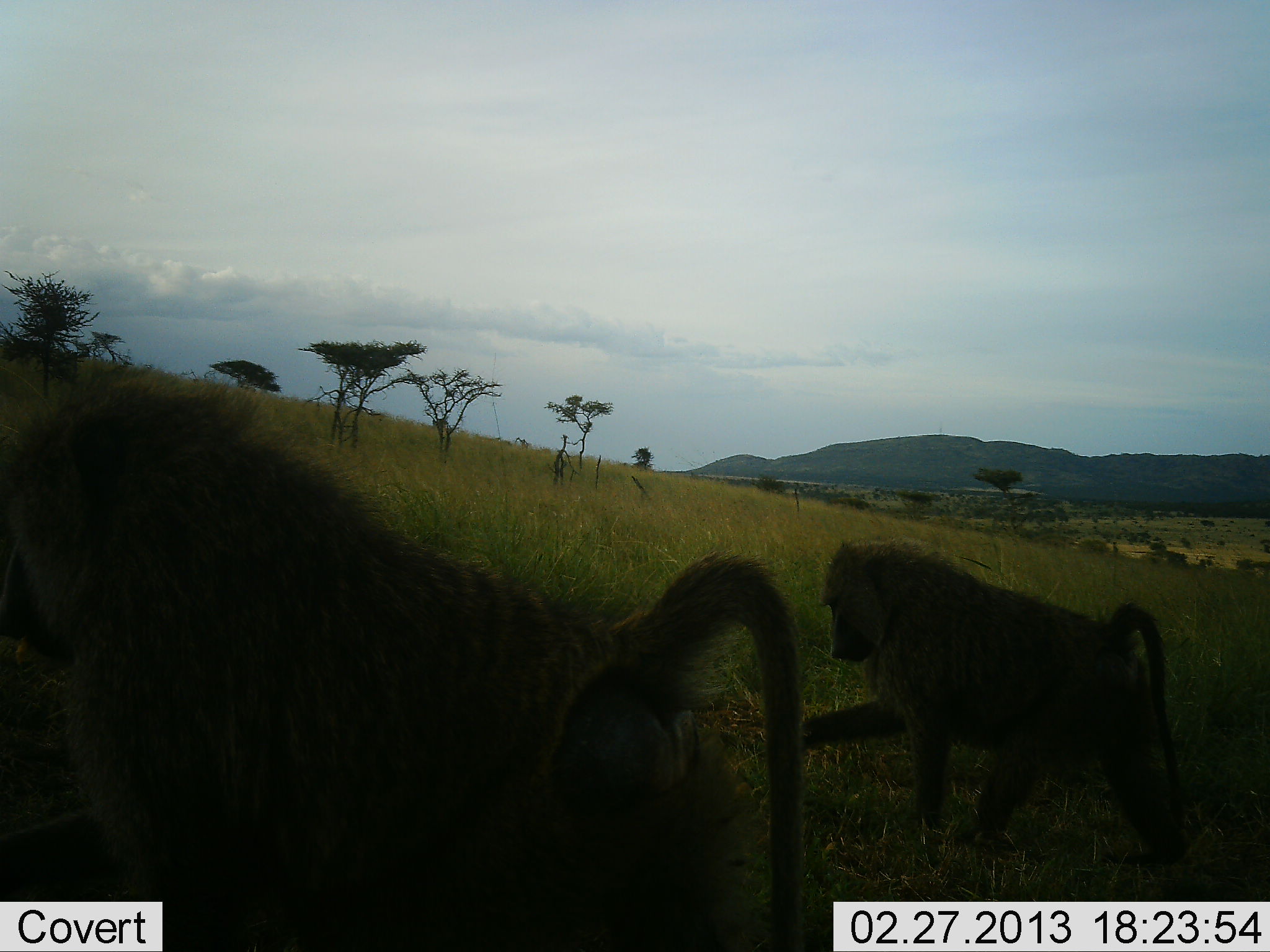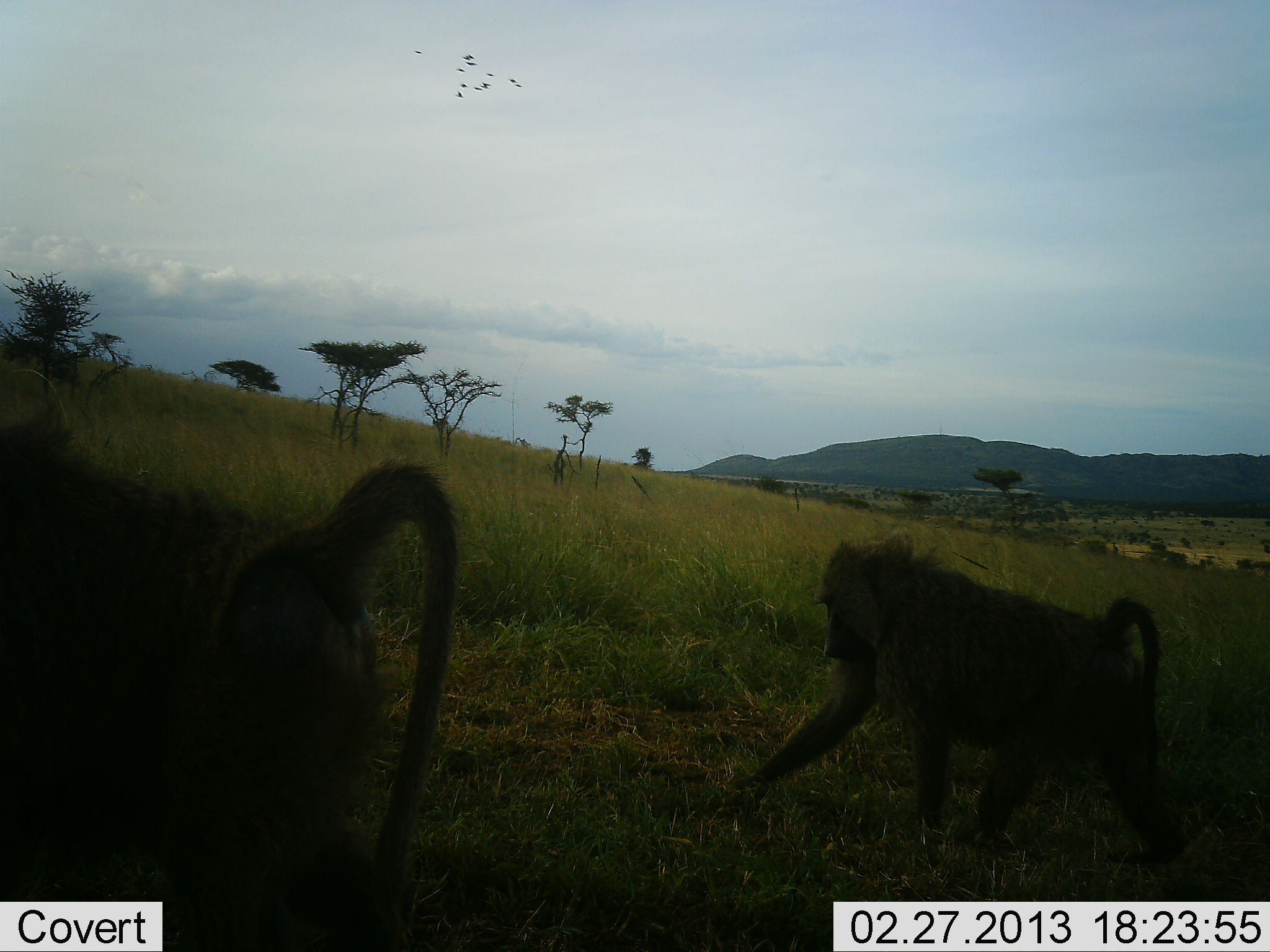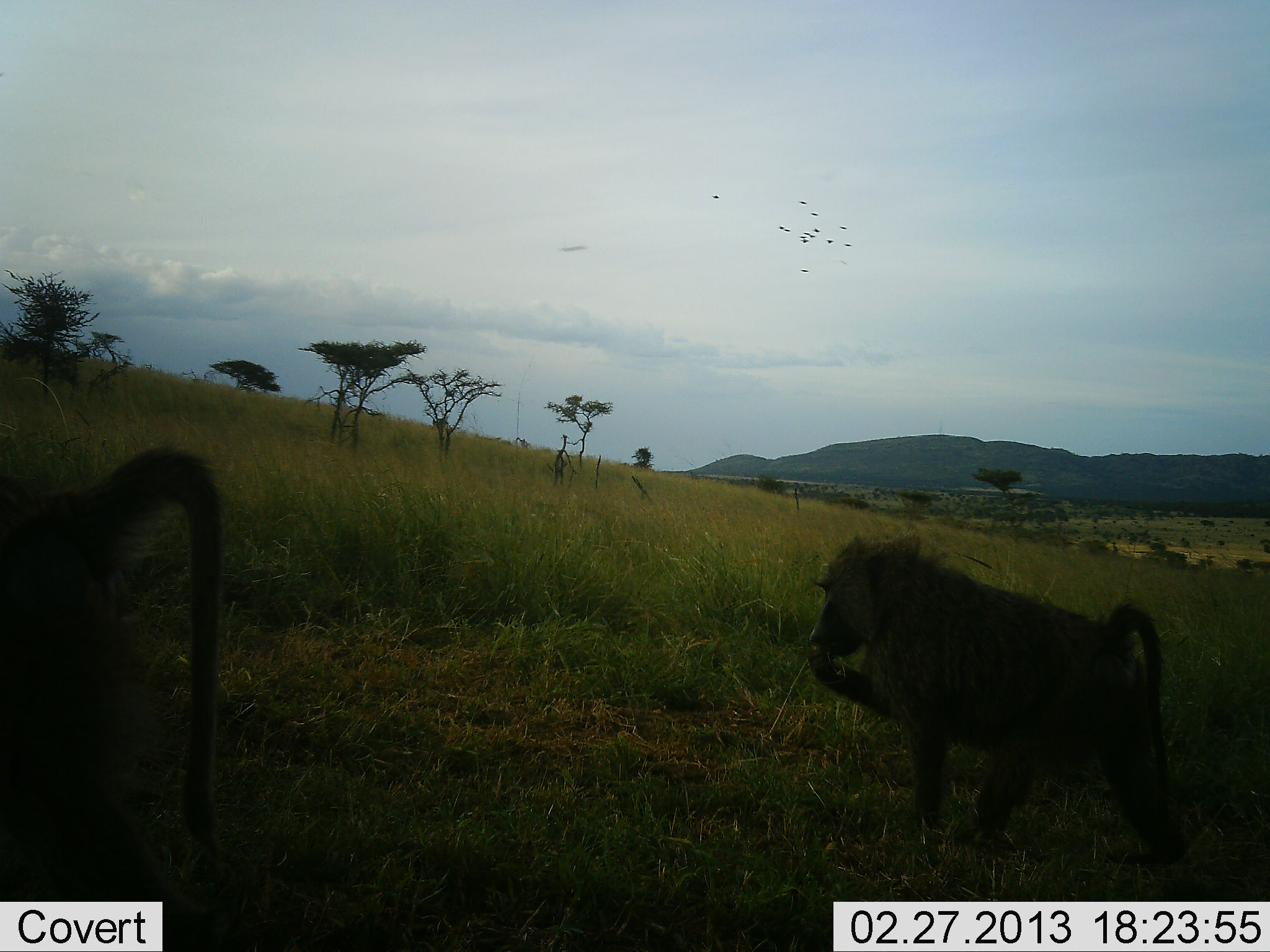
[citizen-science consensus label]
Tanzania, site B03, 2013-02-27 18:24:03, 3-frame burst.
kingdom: Animalia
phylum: Chordata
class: Mammalia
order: Primates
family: Cercopithecidae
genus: Papio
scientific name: Papio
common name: baboon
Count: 2.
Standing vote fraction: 9%.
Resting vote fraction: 0%.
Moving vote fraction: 61%.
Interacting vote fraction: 0%.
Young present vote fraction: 0%.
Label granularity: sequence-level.